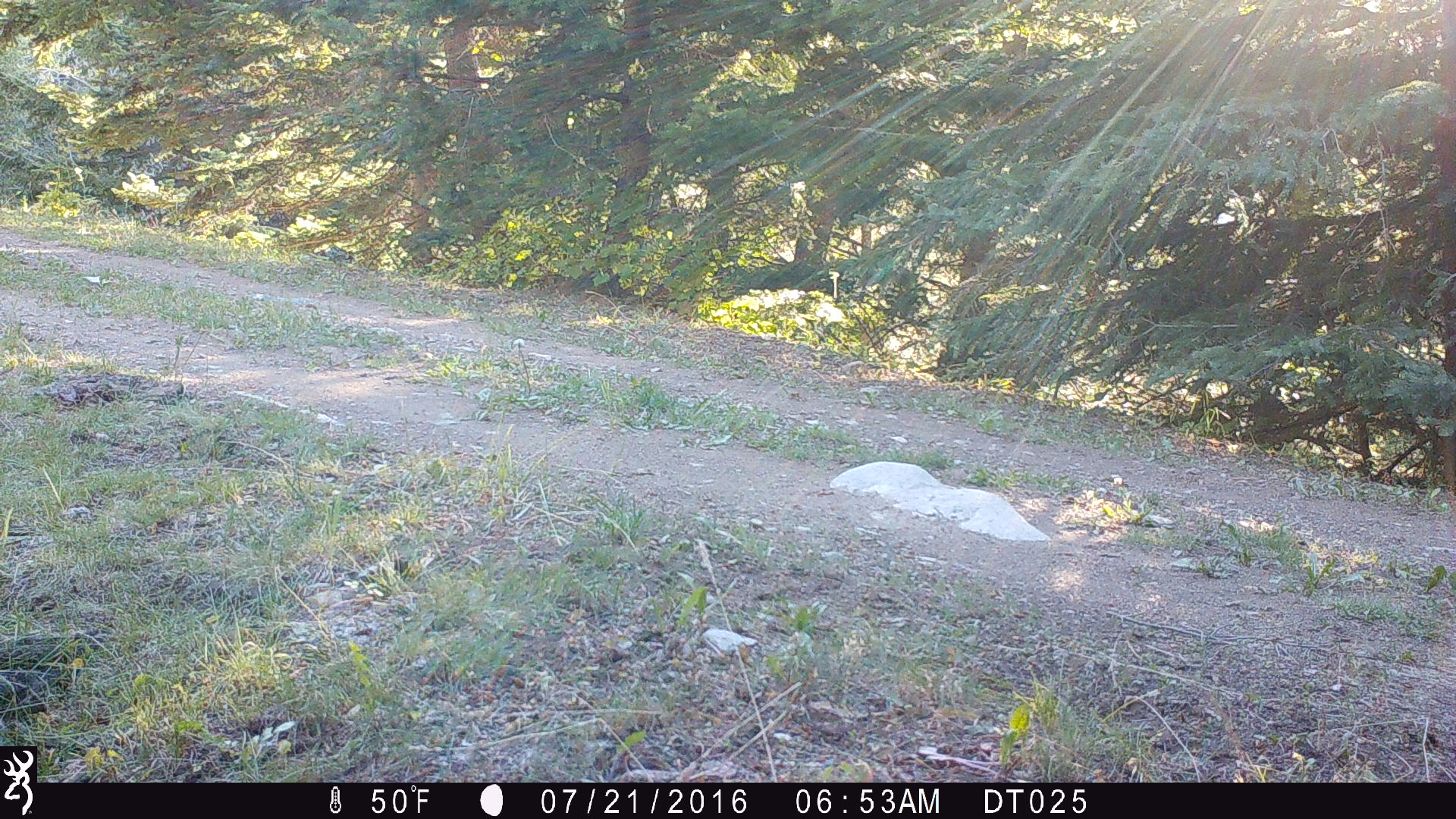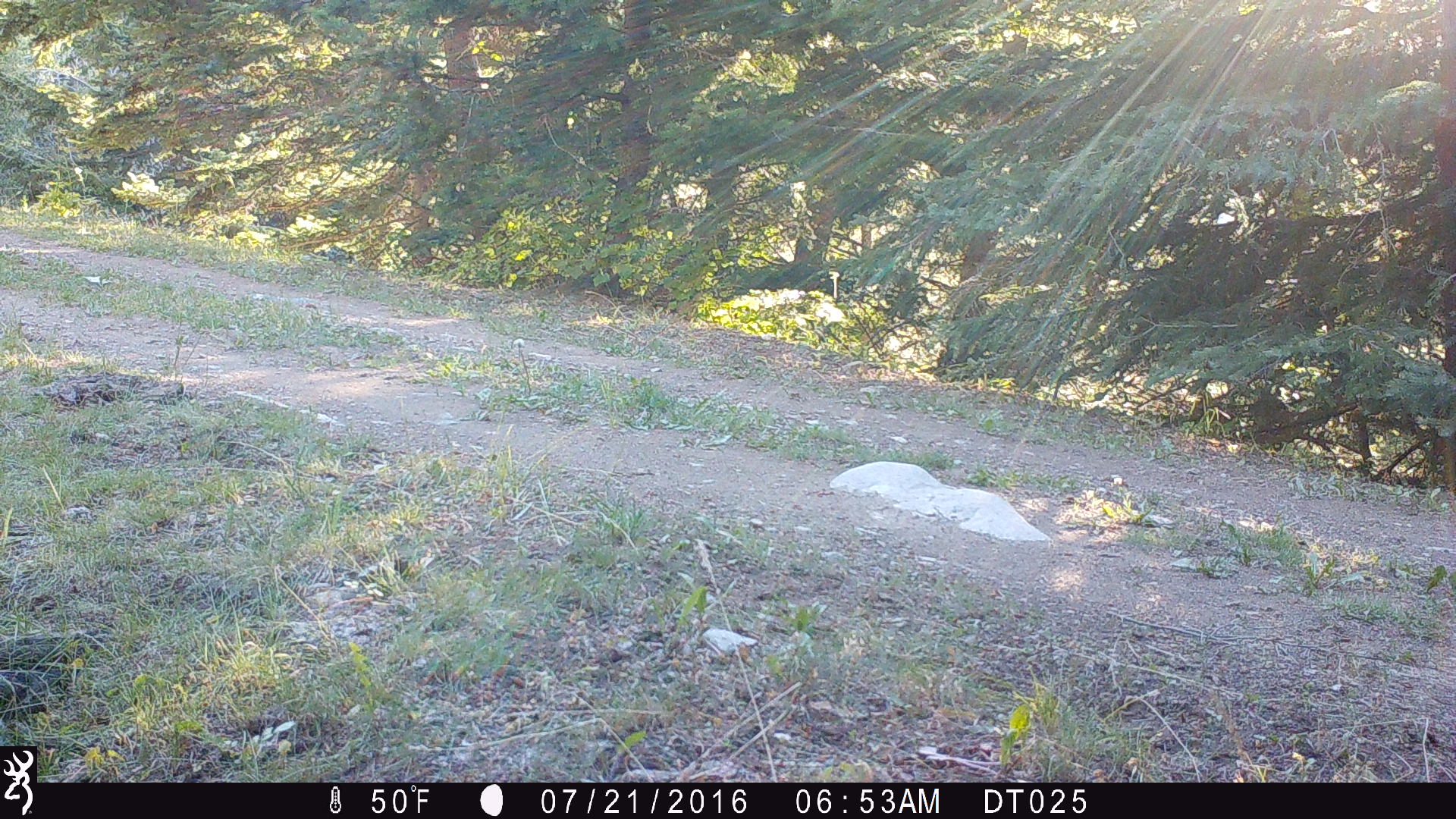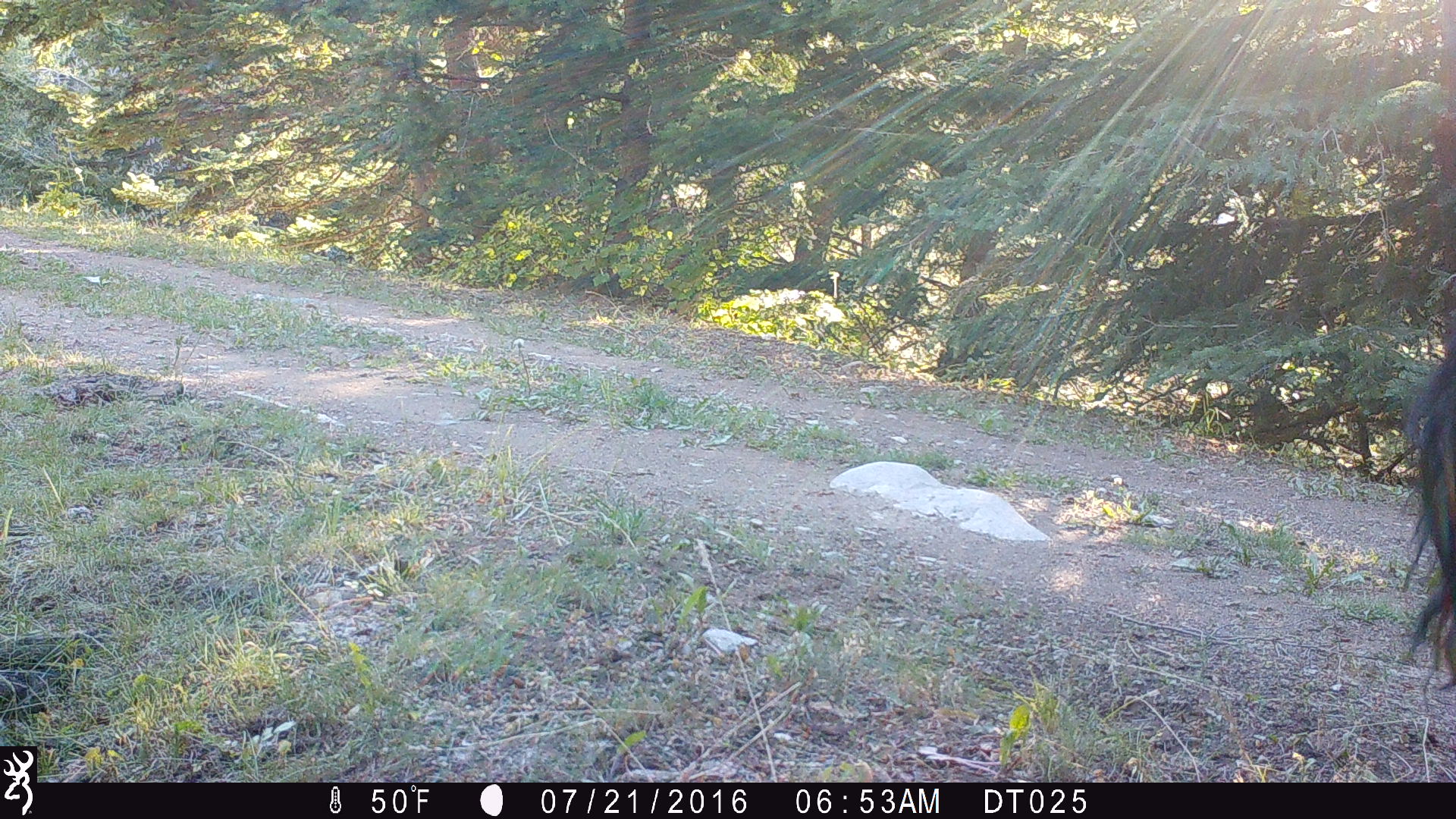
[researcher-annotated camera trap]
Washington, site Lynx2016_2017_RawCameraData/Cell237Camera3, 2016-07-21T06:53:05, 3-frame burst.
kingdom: Animalia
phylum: Chordata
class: Mammalia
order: Artiodactyla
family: Bovidae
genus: Bos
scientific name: Bos taurus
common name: domestic cattle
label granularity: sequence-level